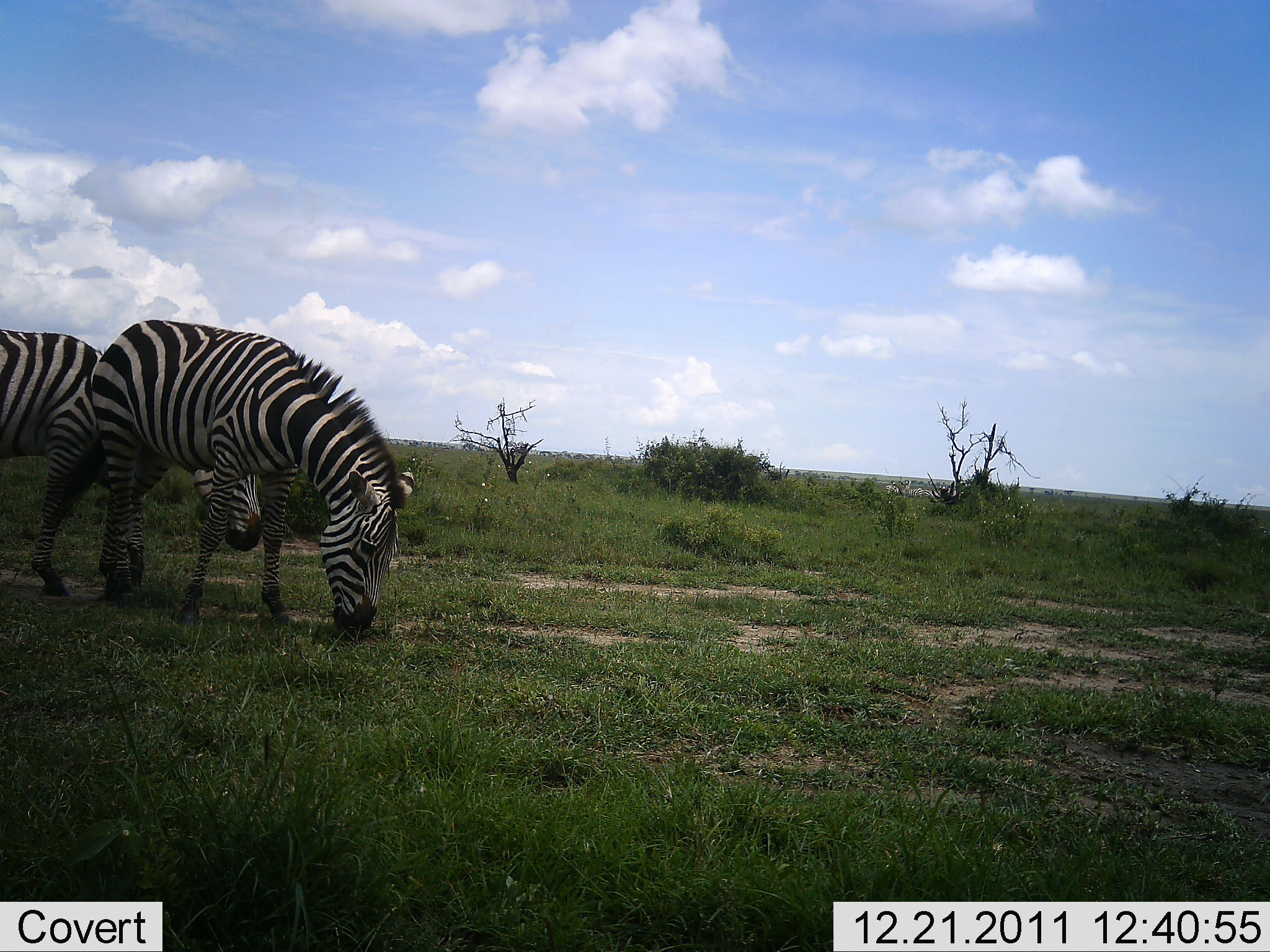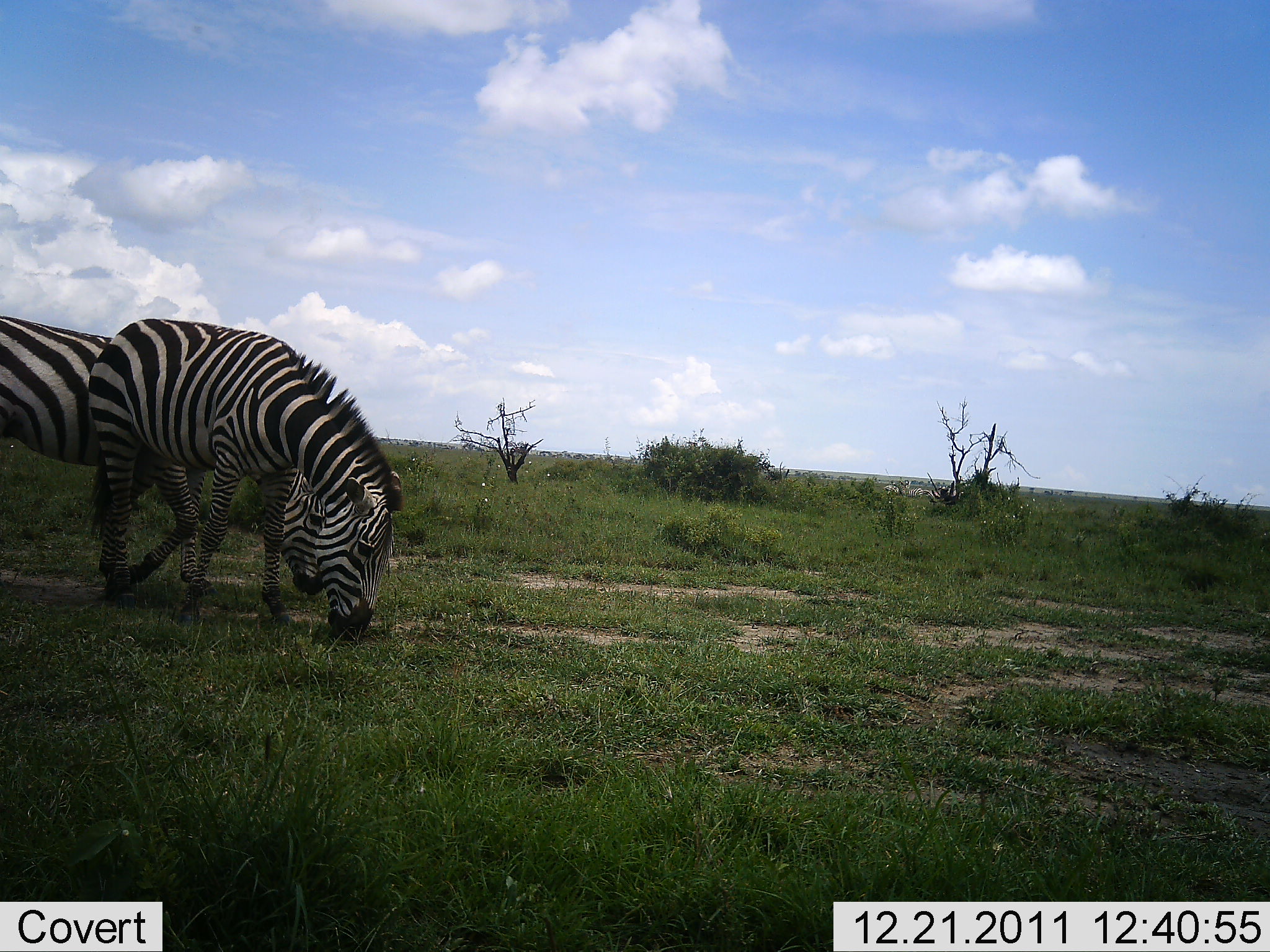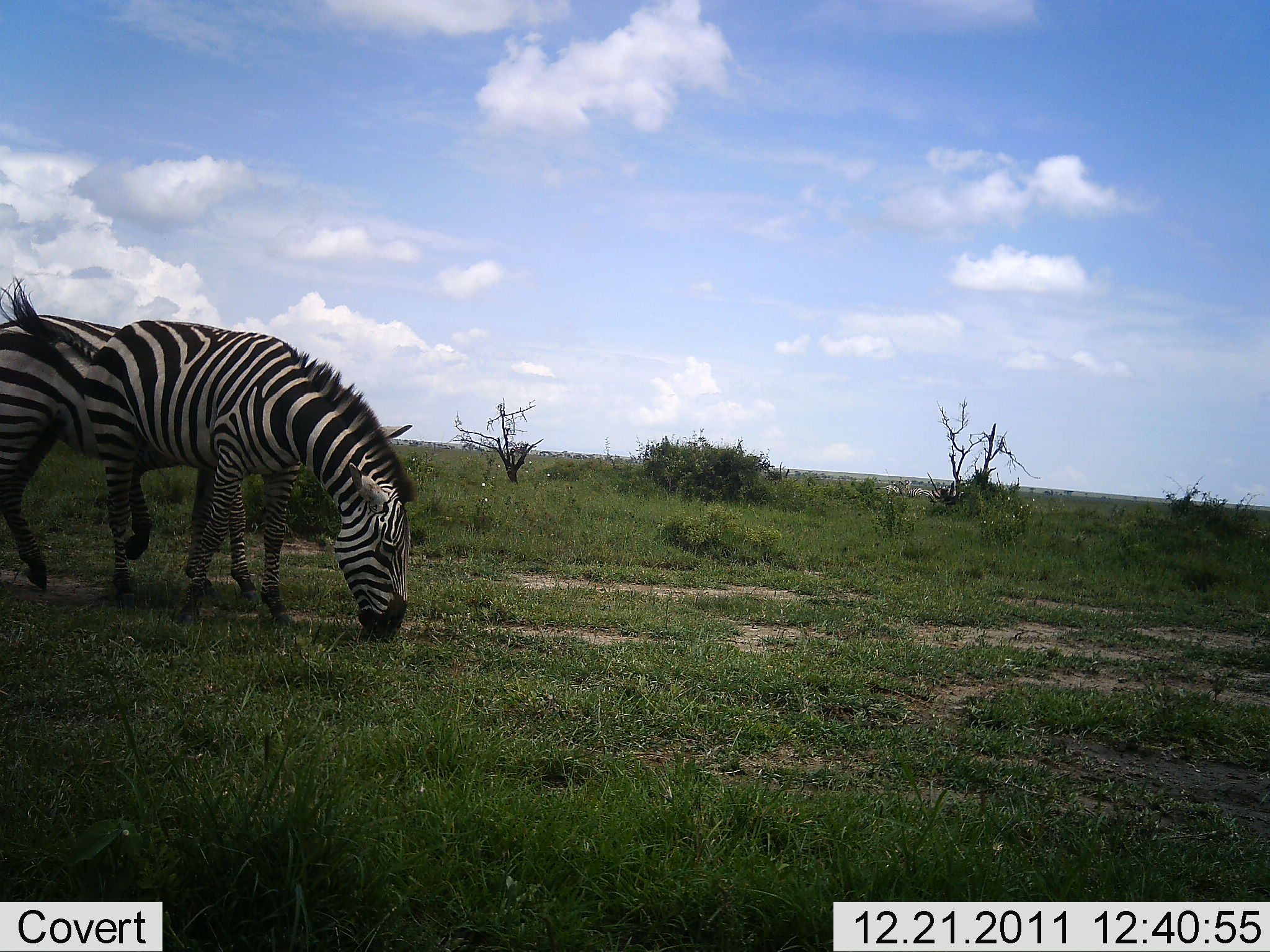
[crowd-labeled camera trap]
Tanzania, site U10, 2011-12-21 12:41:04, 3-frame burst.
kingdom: Animalia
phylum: Chordata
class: Mammalia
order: Perissodactyla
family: Equidae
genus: Equus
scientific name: Equus quagga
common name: plains zebra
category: zebra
Zebra (plains zebra) (Equus quagga), count 2. Behavior (volunteer vote fractions): standing 33%, resting 0%, moving 58%, interacting 0%. Young present (vote fraction): 0%. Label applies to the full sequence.